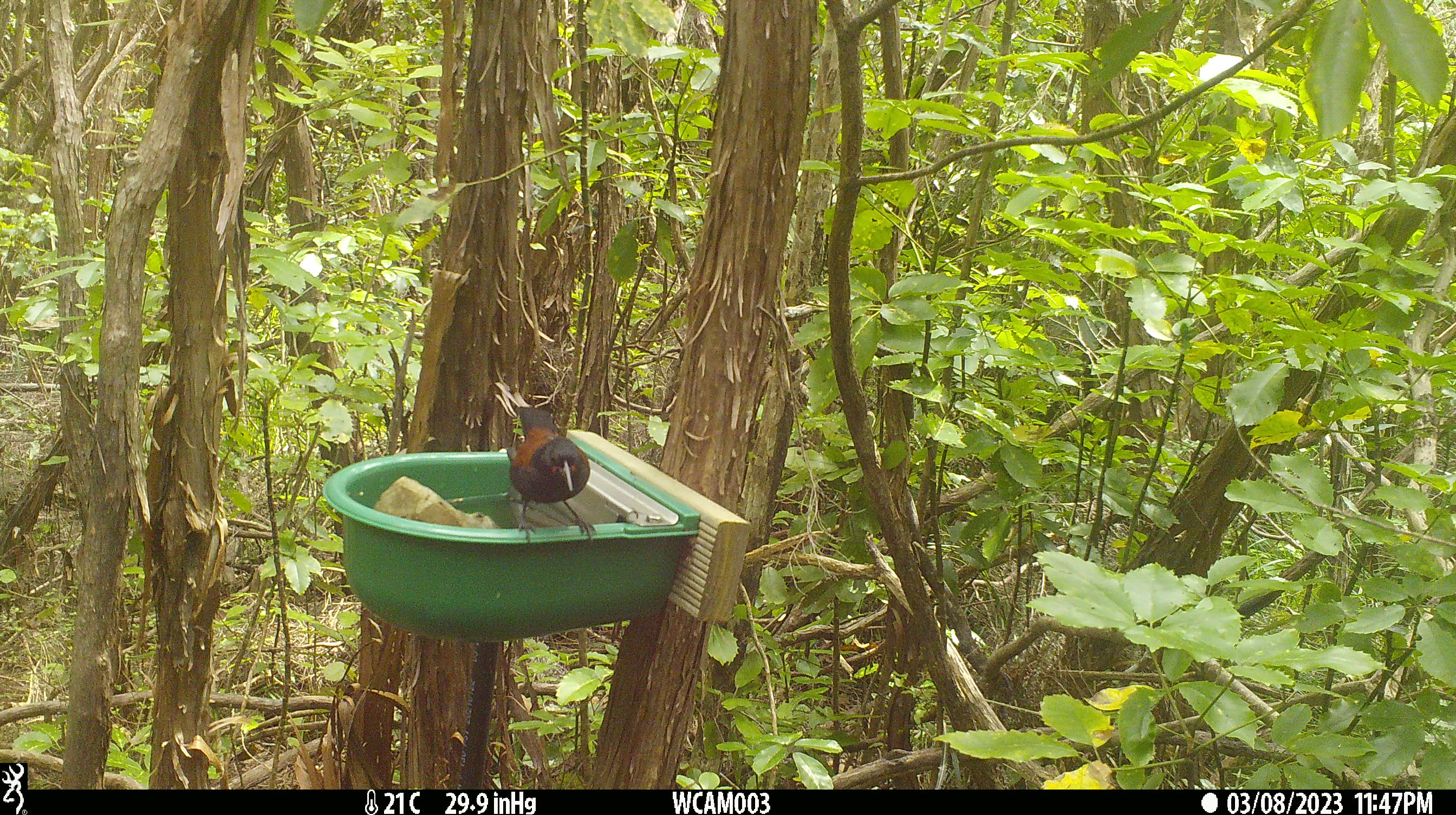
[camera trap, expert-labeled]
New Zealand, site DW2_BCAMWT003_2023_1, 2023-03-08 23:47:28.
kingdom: Animalia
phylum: Chordata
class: Aves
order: Passeriformes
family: Callaeidae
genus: Philesturnus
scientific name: Philesturnus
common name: saddlebacks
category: tieke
Tieke (saddlebacks) (Philesturnus).